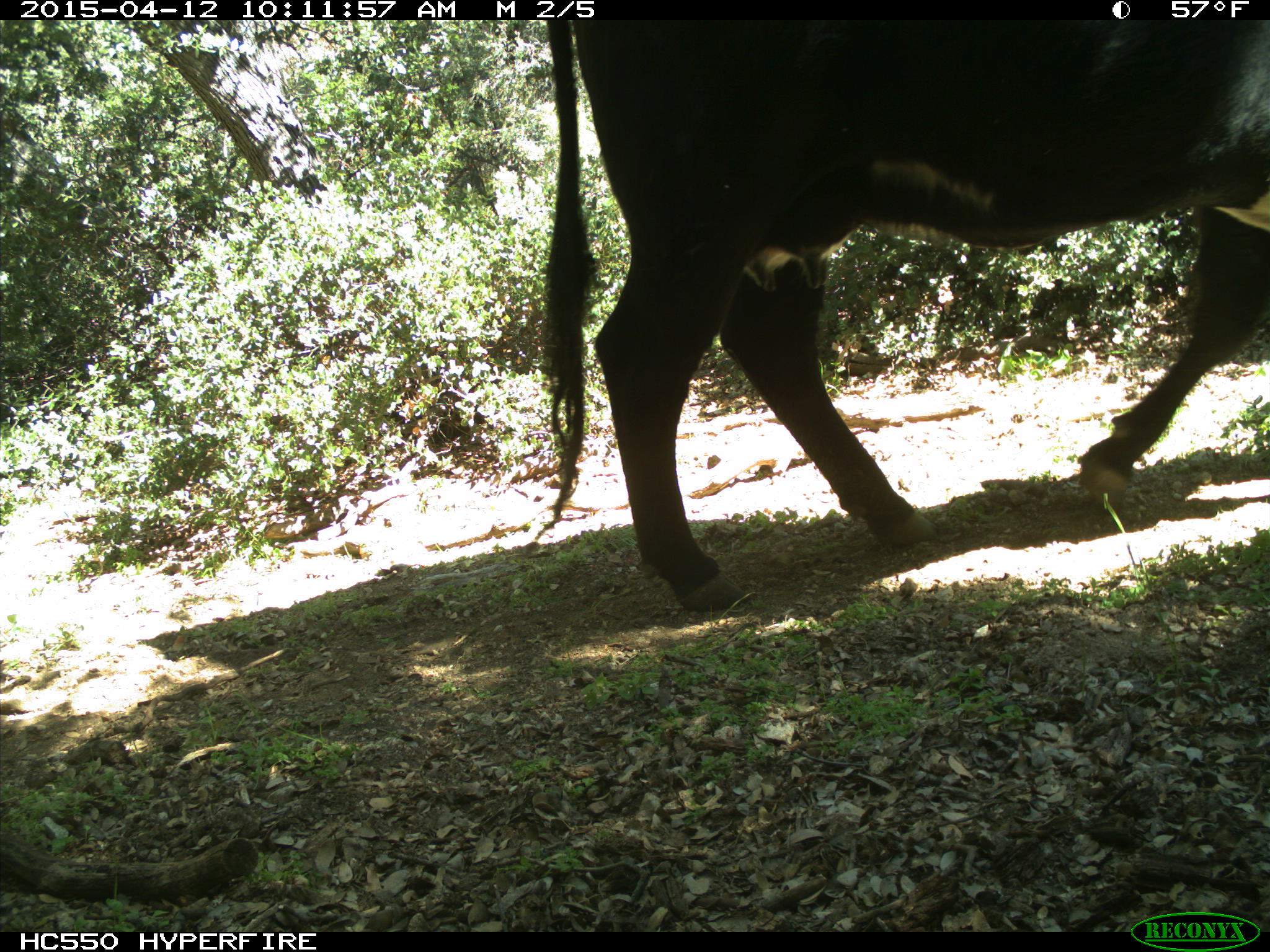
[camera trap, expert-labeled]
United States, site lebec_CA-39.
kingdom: Animalia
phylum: Chordata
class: Mammalia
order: Artiodactyla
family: Bovidae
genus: Bos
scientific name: Bos taurus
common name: domestic cow